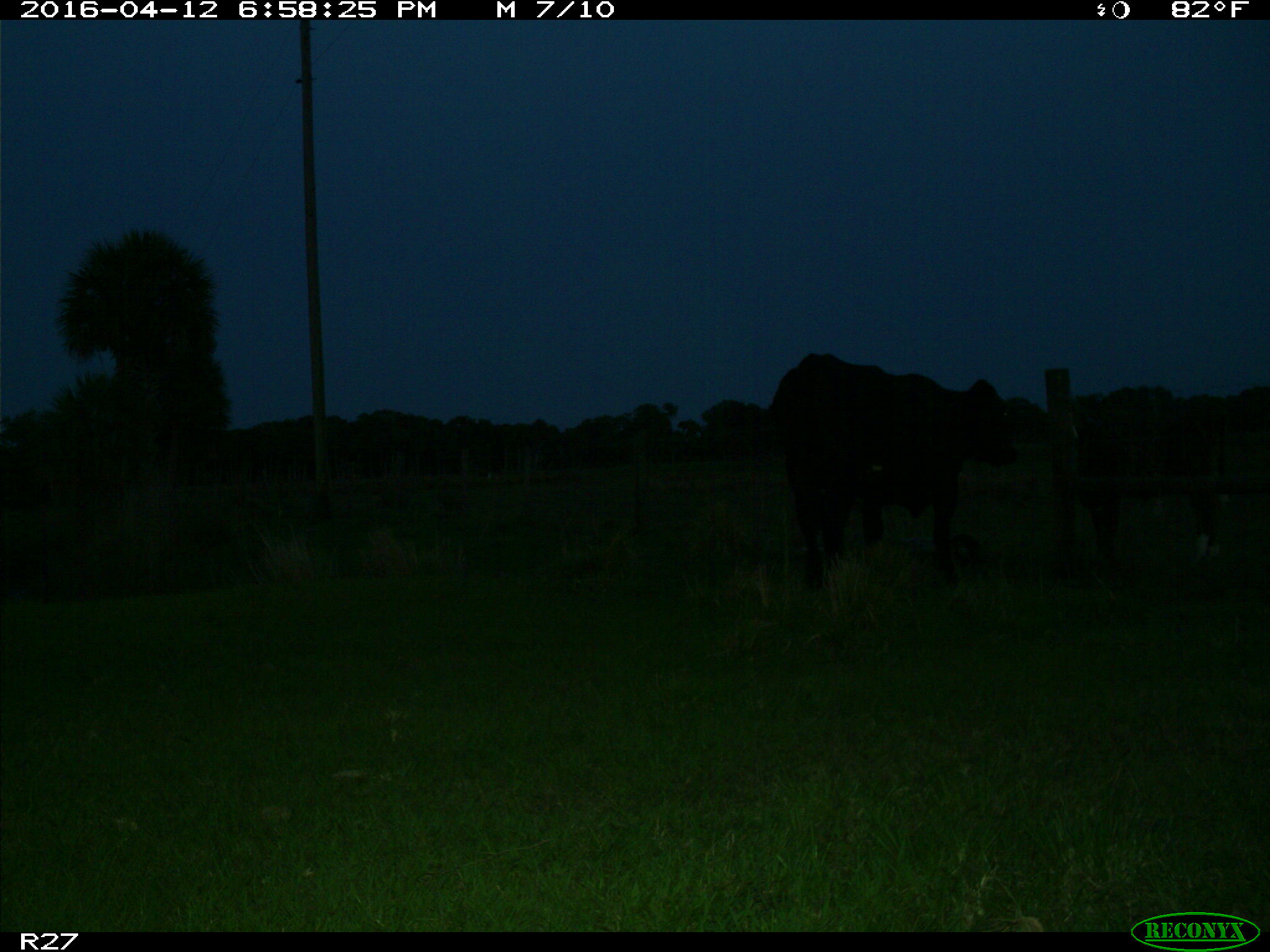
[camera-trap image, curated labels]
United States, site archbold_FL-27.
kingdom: Animalia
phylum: Chordata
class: Mammalia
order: Artiodactyla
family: Bovidae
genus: Bos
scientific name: Bos taurus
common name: domestic cow